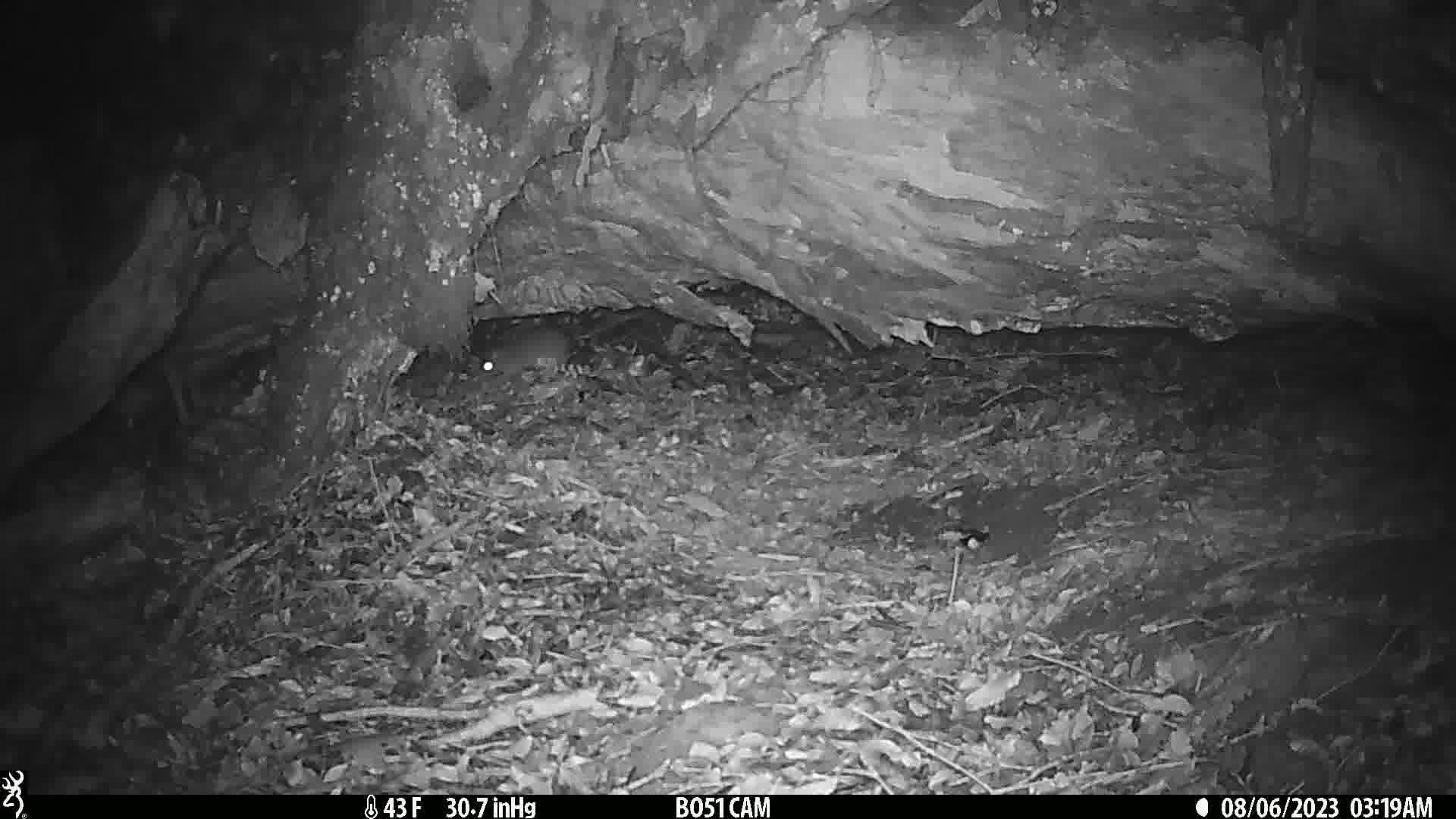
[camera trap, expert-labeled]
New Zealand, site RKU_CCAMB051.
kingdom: Animalia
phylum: Chordata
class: Mammalia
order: Rodentia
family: Muridae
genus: Rattus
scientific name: Rattus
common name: rat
Rat (Rattus).